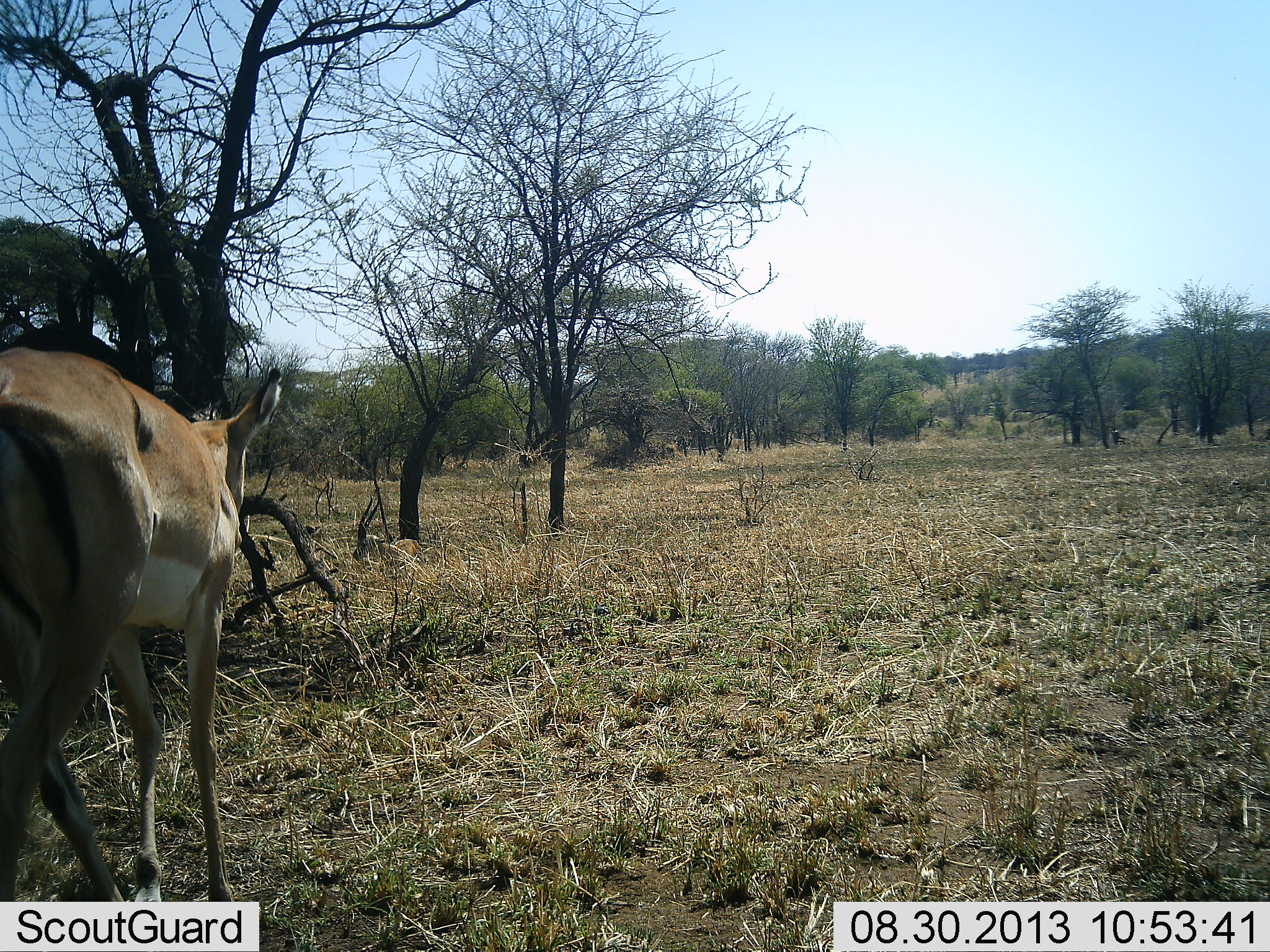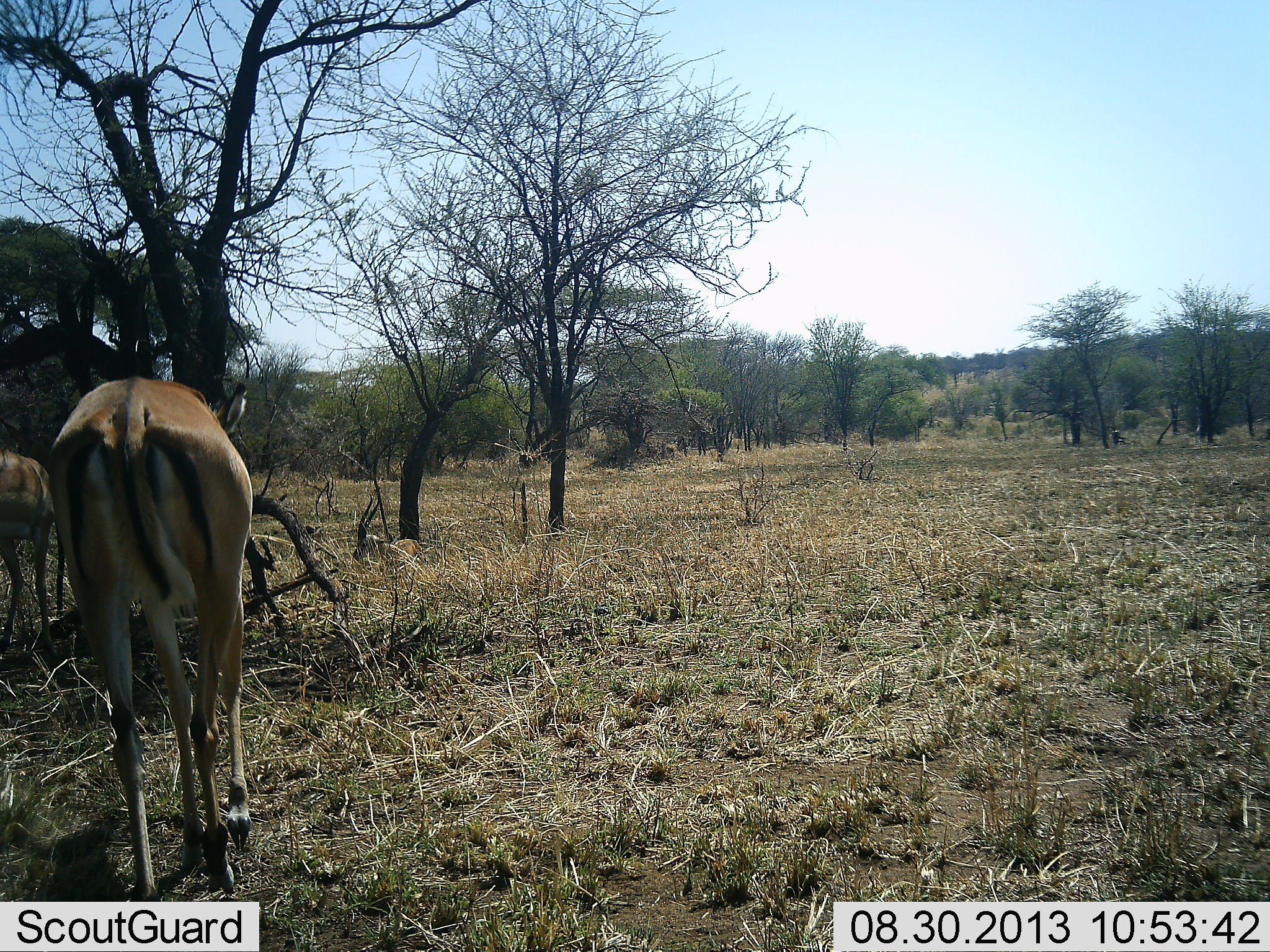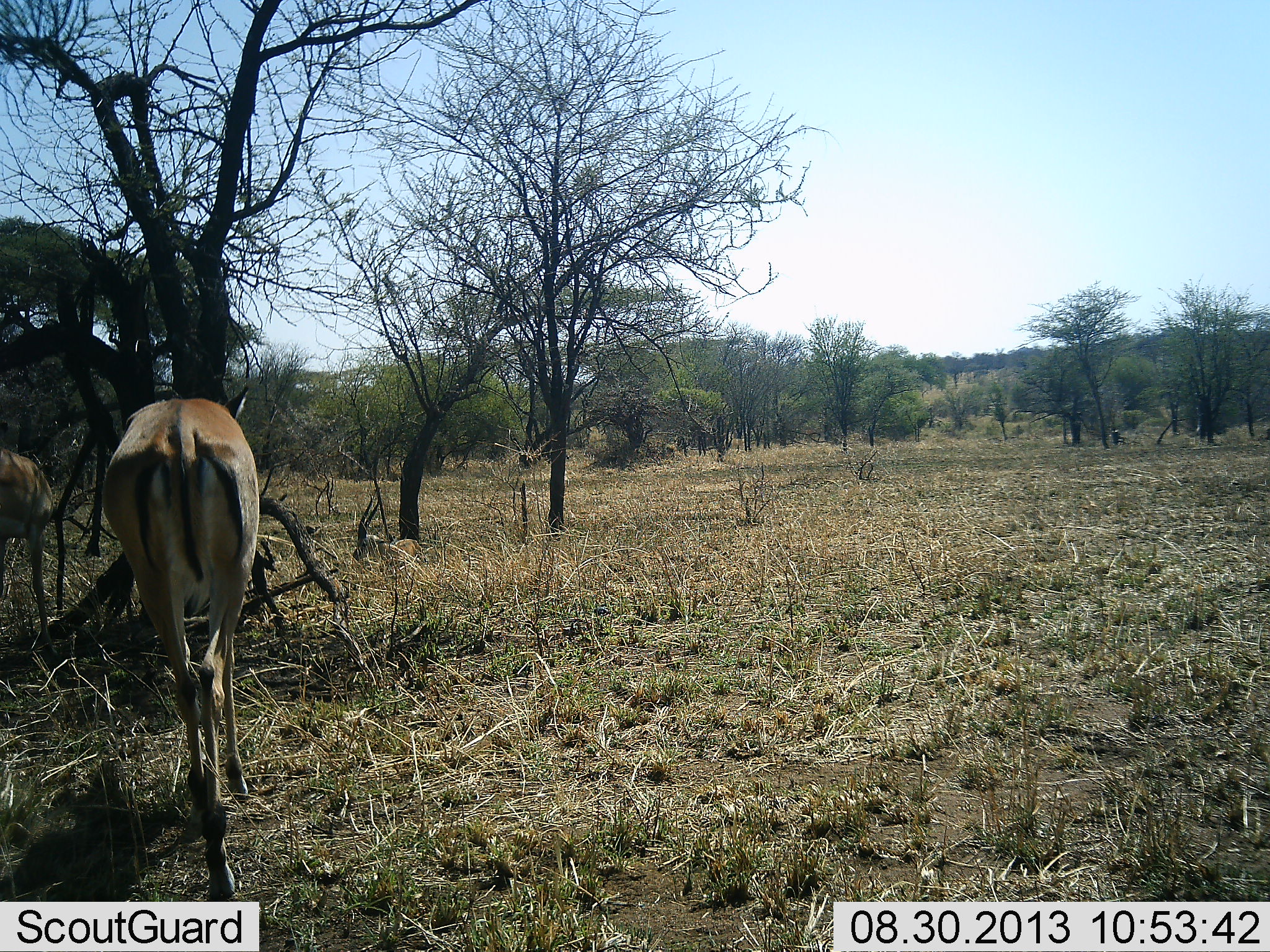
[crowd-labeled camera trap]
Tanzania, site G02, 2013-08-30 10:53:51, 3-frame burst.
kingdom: Animalia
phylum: Chordata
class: Mammalia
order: Artiodactyla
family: Bovidae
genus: Aepyceros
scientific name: Aepyceros melampus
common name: impala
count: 2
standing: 70%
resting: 0%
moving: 90%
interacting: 0%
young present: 0%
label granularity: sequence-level